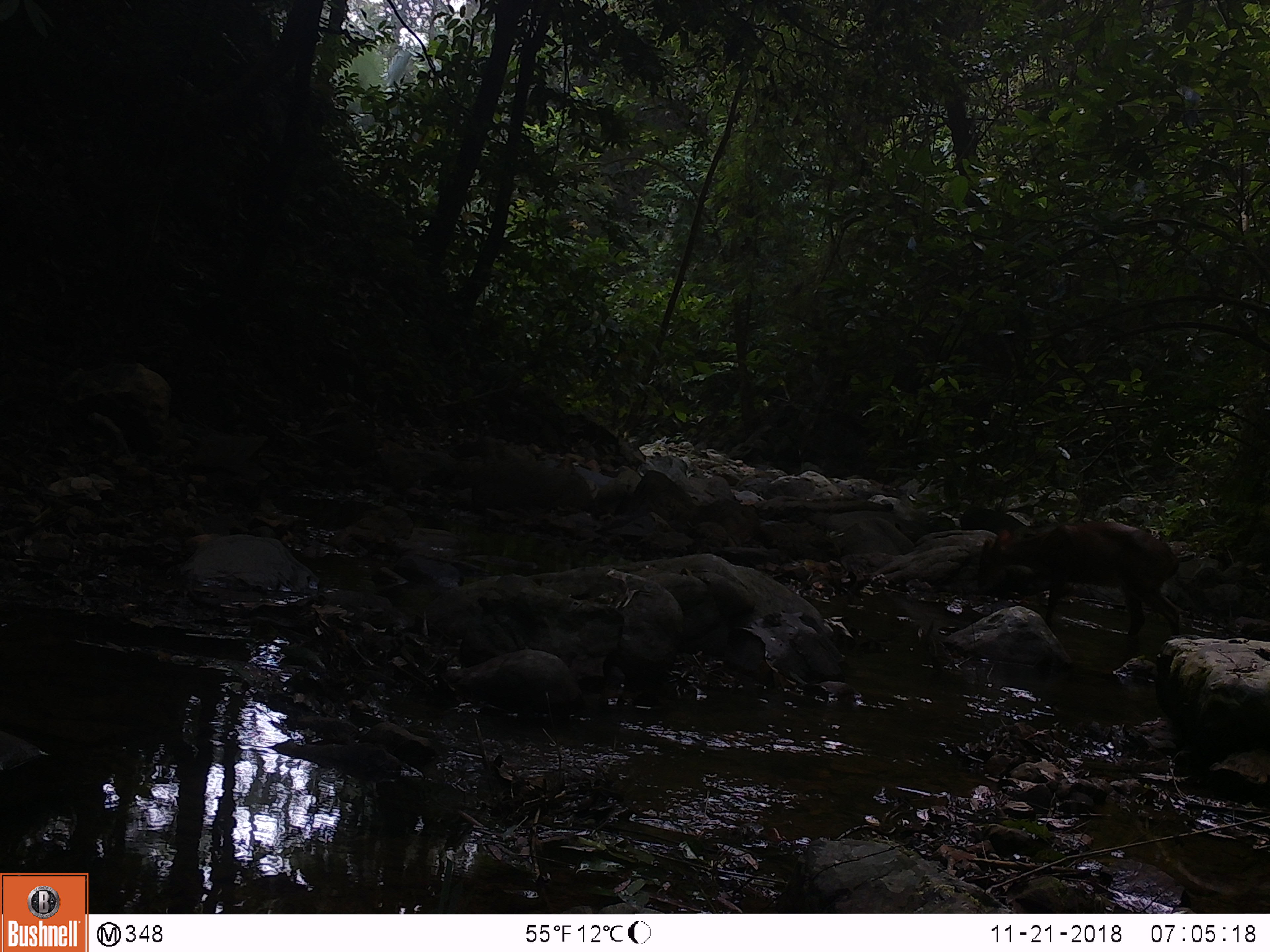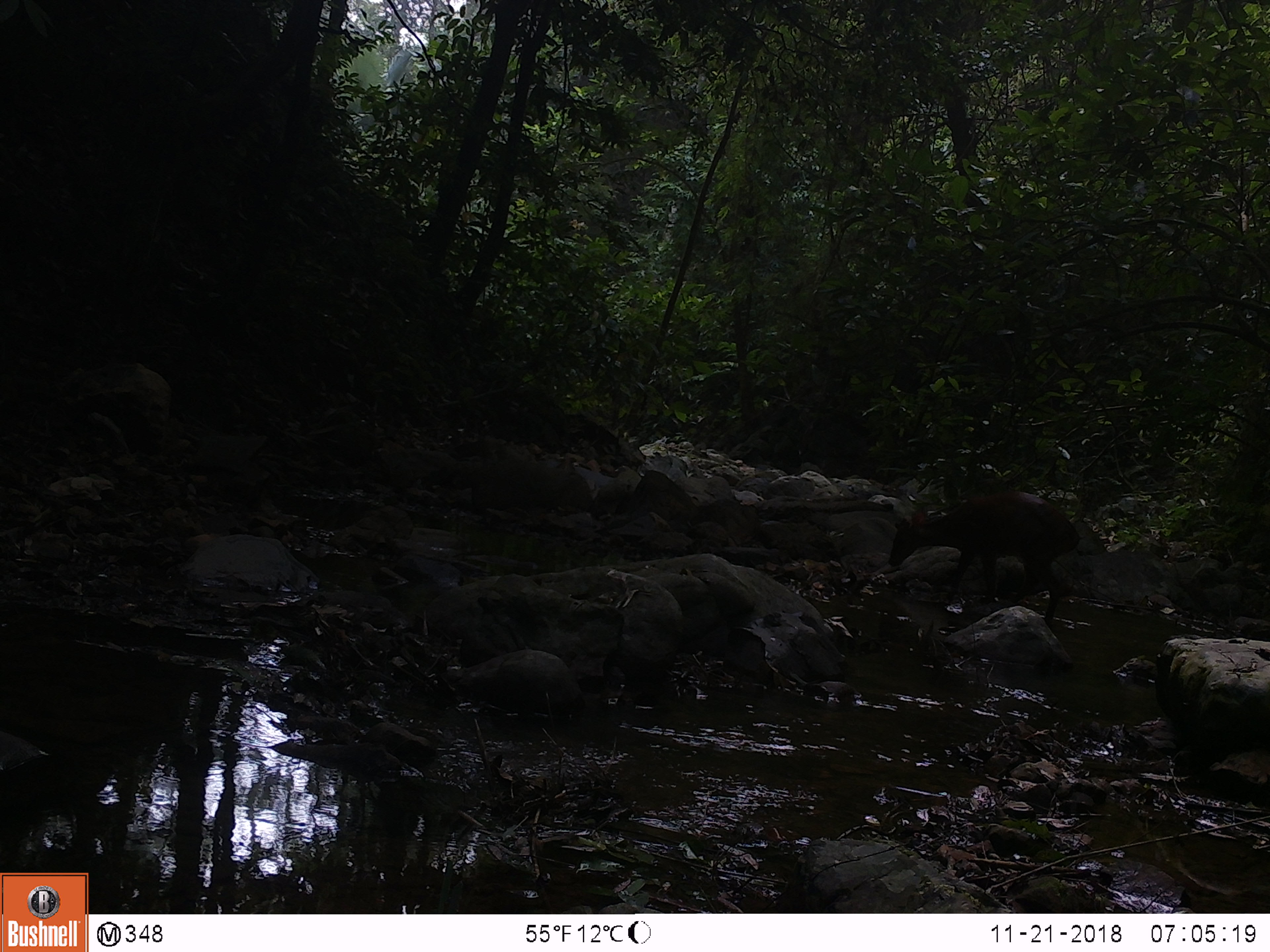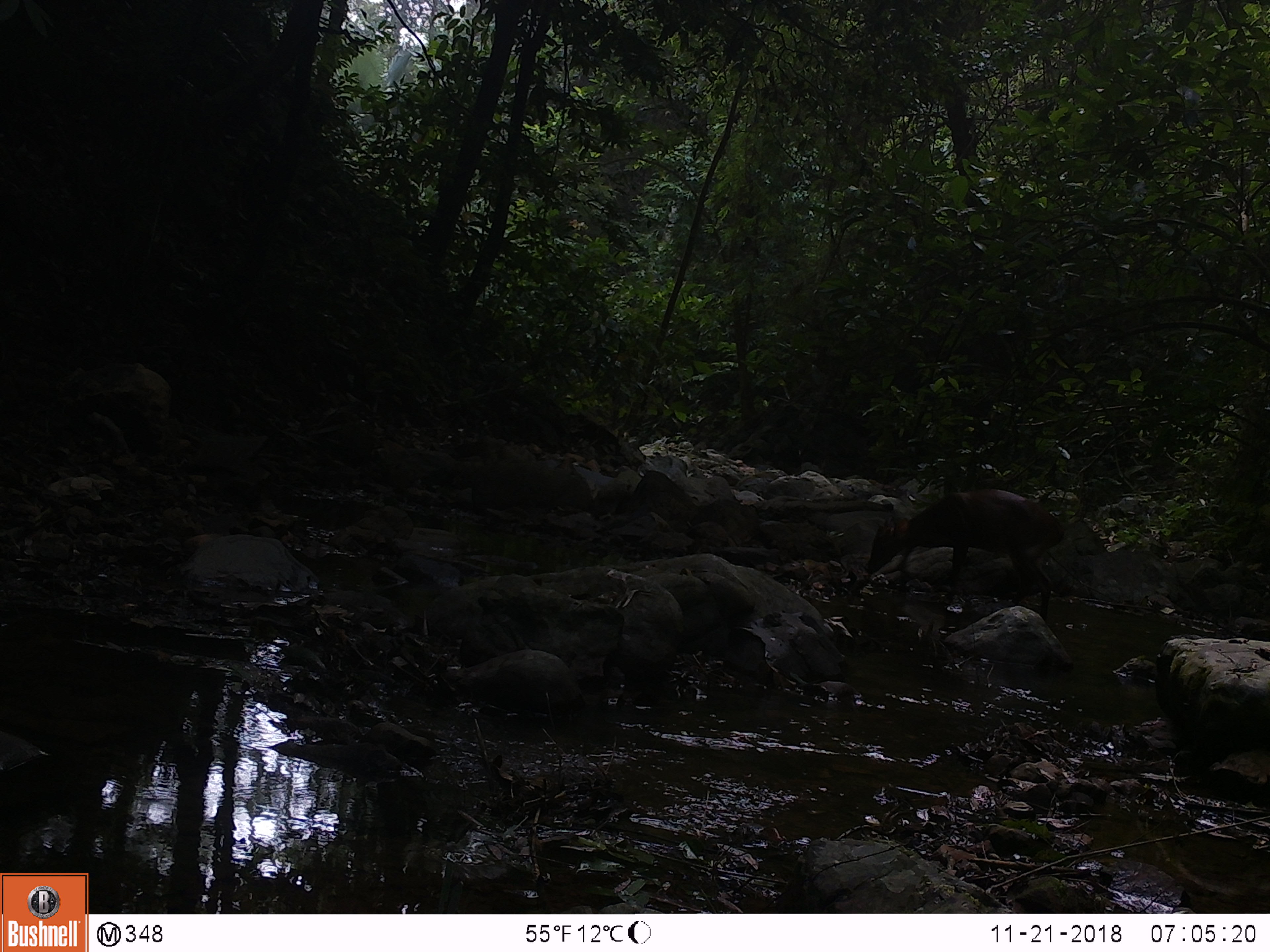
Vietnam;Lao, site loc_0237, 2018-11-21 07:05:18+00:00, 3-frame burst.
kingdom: Animalia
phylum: Chordata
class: Mammalia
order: Artiodactyla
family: Cervidae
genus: Muntiacus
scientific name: Muntiacus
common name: muntjacs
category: unidentified muntjac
Unidentified muntjac (muntjacs) (Muntiacus). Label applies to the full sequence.